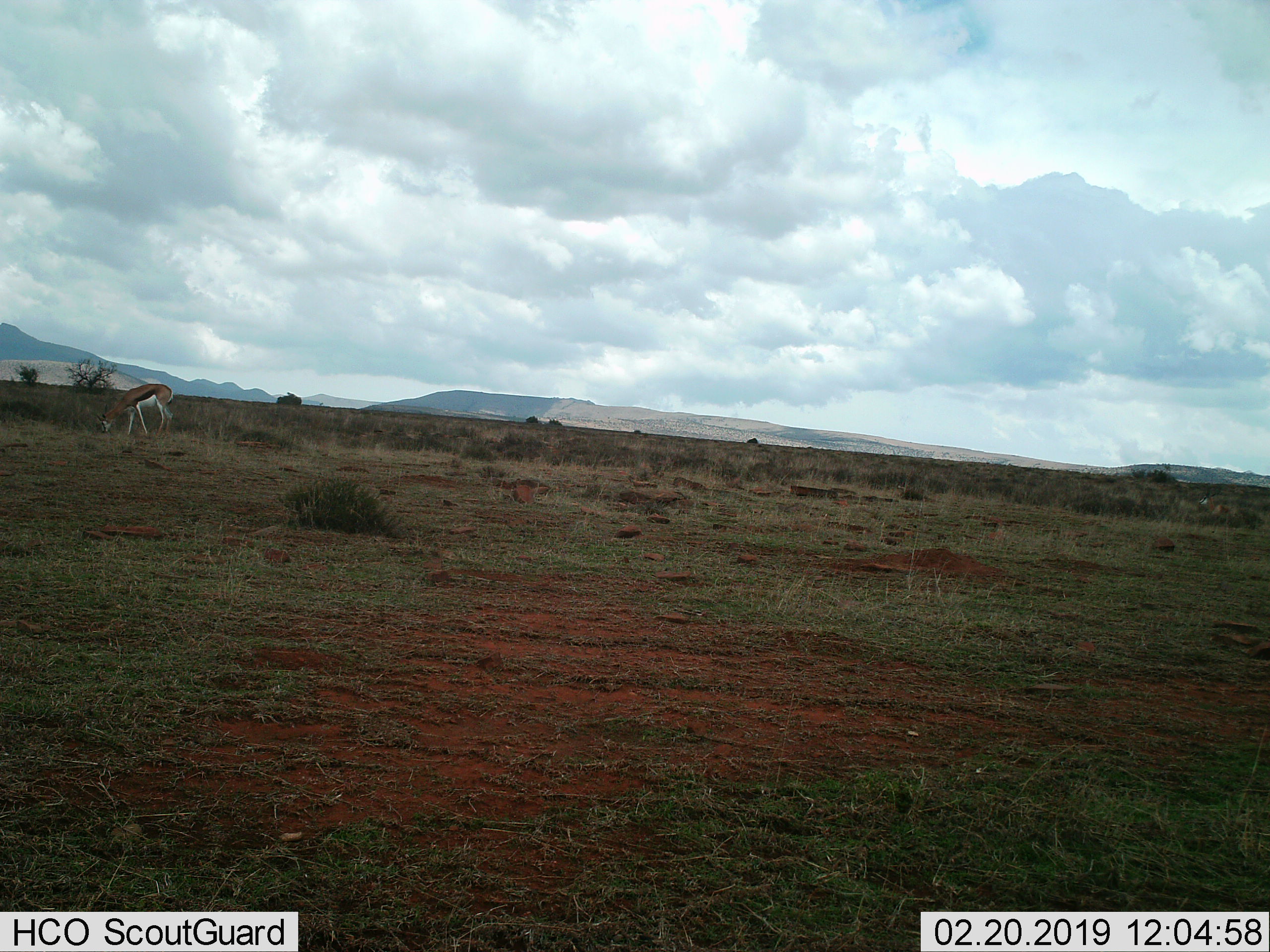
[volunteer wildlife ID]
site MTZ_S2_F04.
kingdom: Animalia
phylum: Chordata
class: Mammalia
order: Artiodactyla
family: Bovidae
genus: Antidorcas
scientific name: Antidorcas marsupialis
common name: springbok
Springbok (Antidorcas marsupialis), count 1. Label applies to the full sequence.